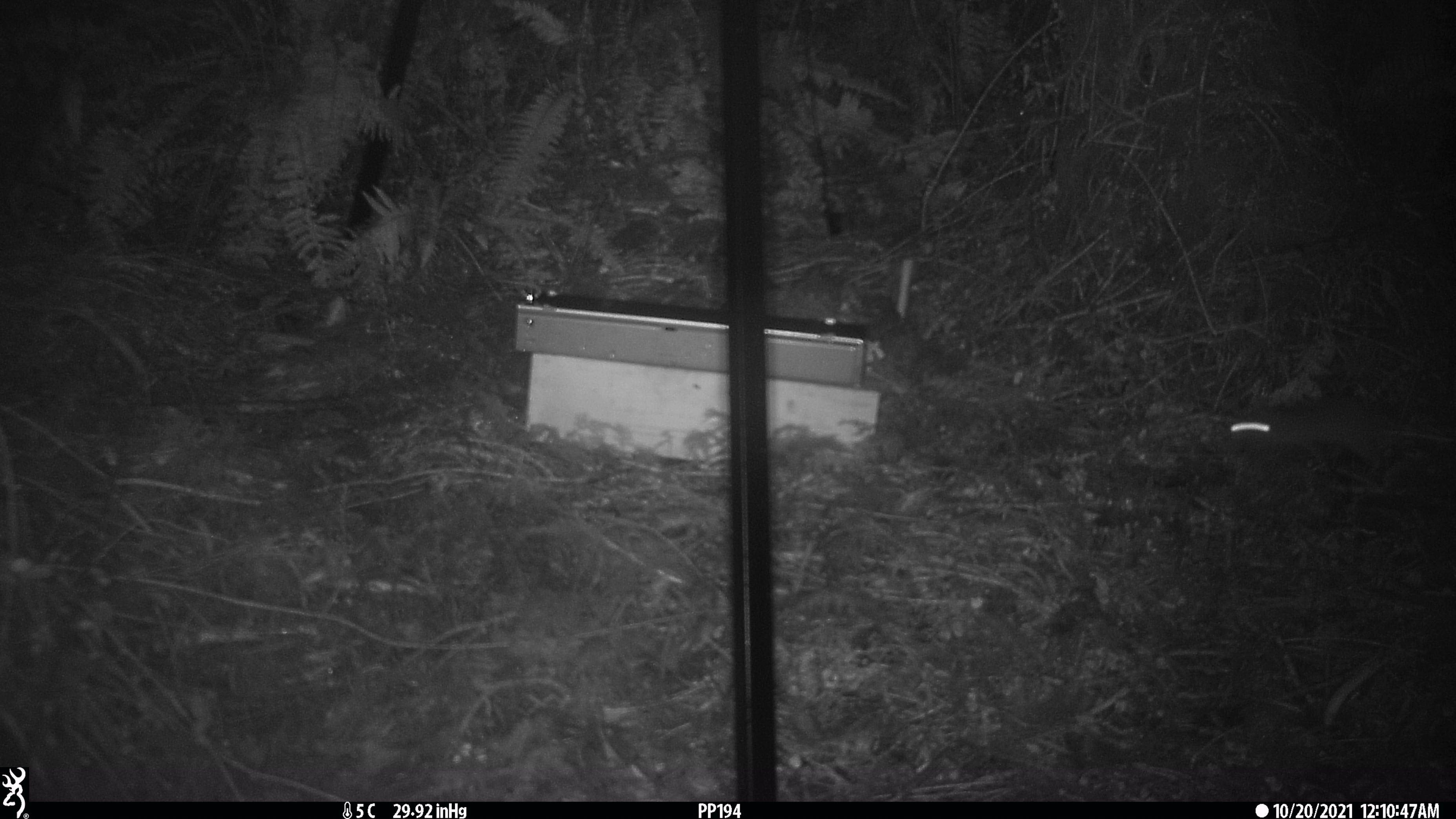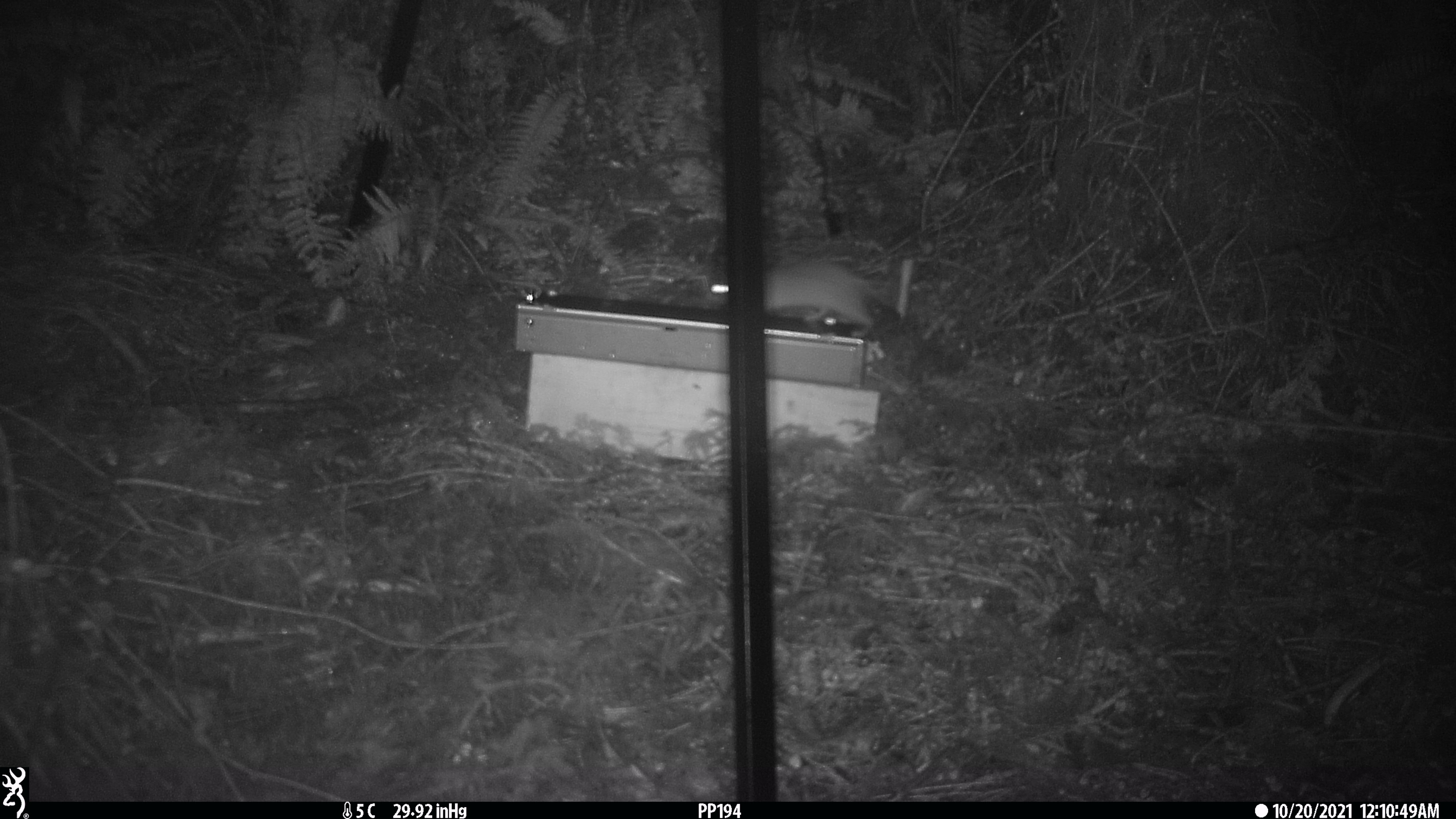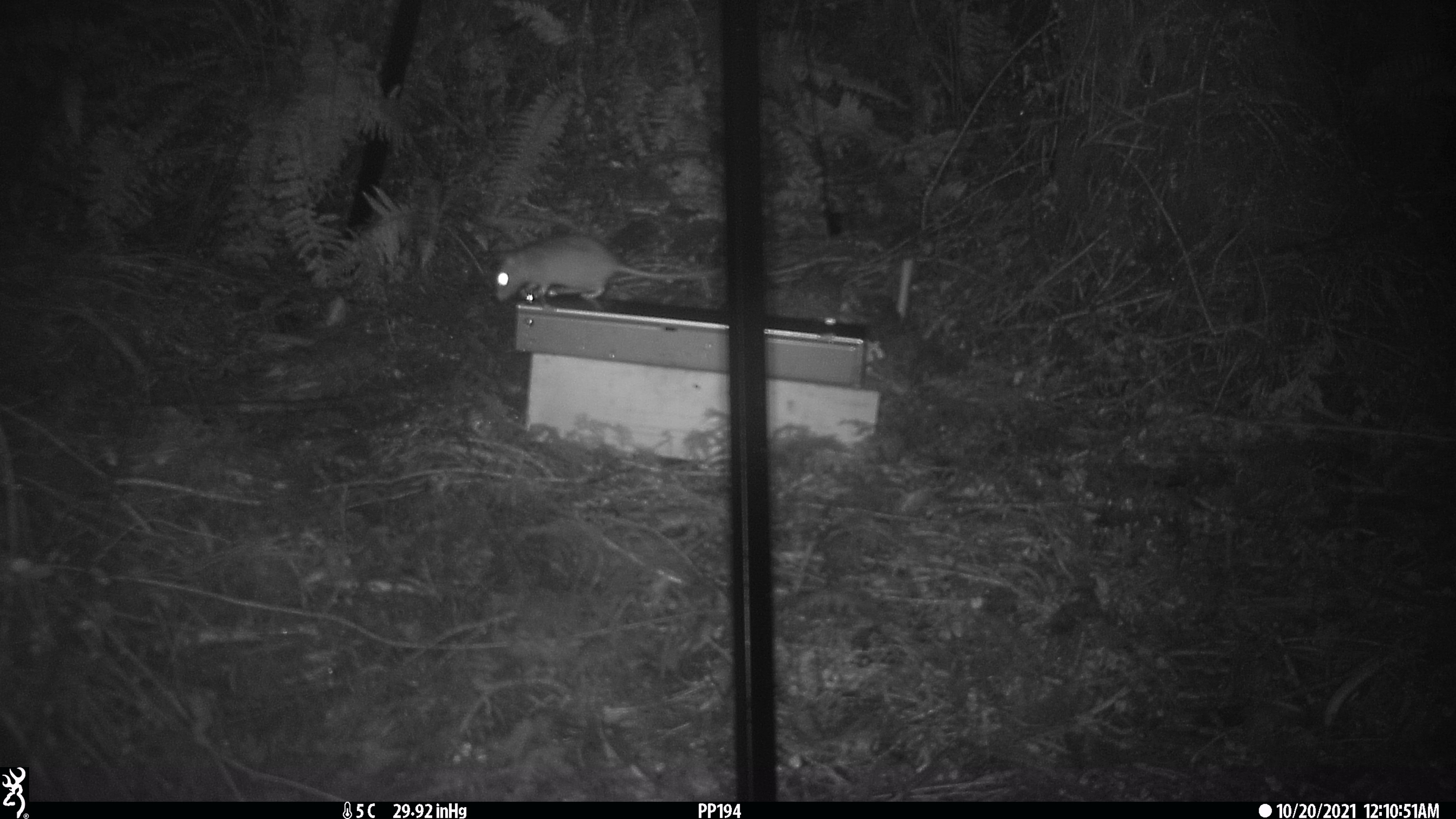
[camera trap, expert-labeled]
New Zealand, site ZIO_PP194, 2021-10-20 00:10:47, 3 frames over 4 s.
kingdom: Animalia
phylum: Chordata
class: Mammalia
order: Rodentia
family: Muridae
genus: Rattus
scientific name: Rattus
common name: rat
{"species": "rat (Rattus)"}